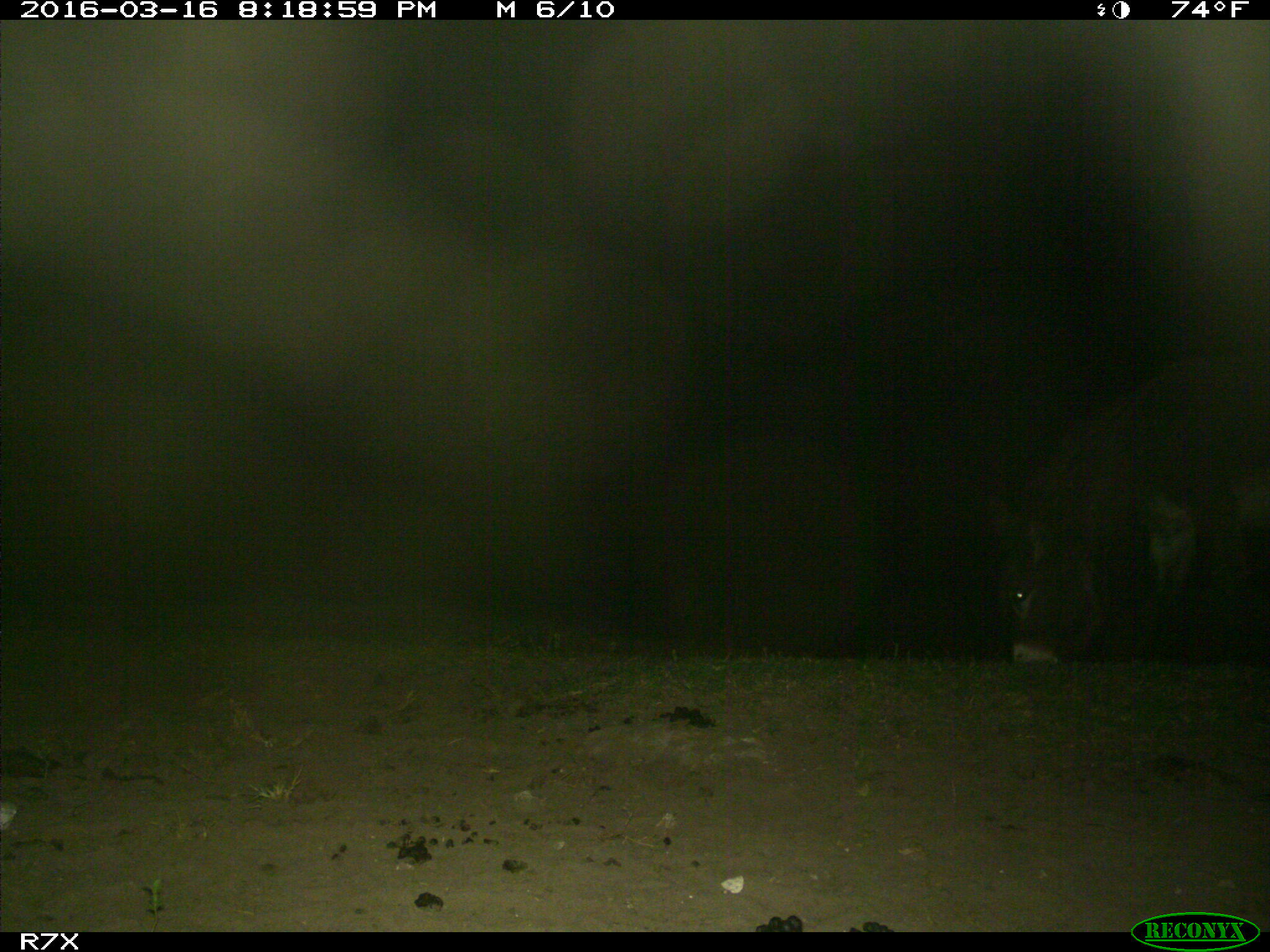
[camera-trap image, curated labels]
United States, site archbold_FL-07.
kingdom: Animalia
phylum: Chordata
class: Mammalia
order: Perissodactyla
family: Equidae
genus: Equus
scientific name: Equus africanus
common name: african wild ass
Equus africanus (african wild ass).